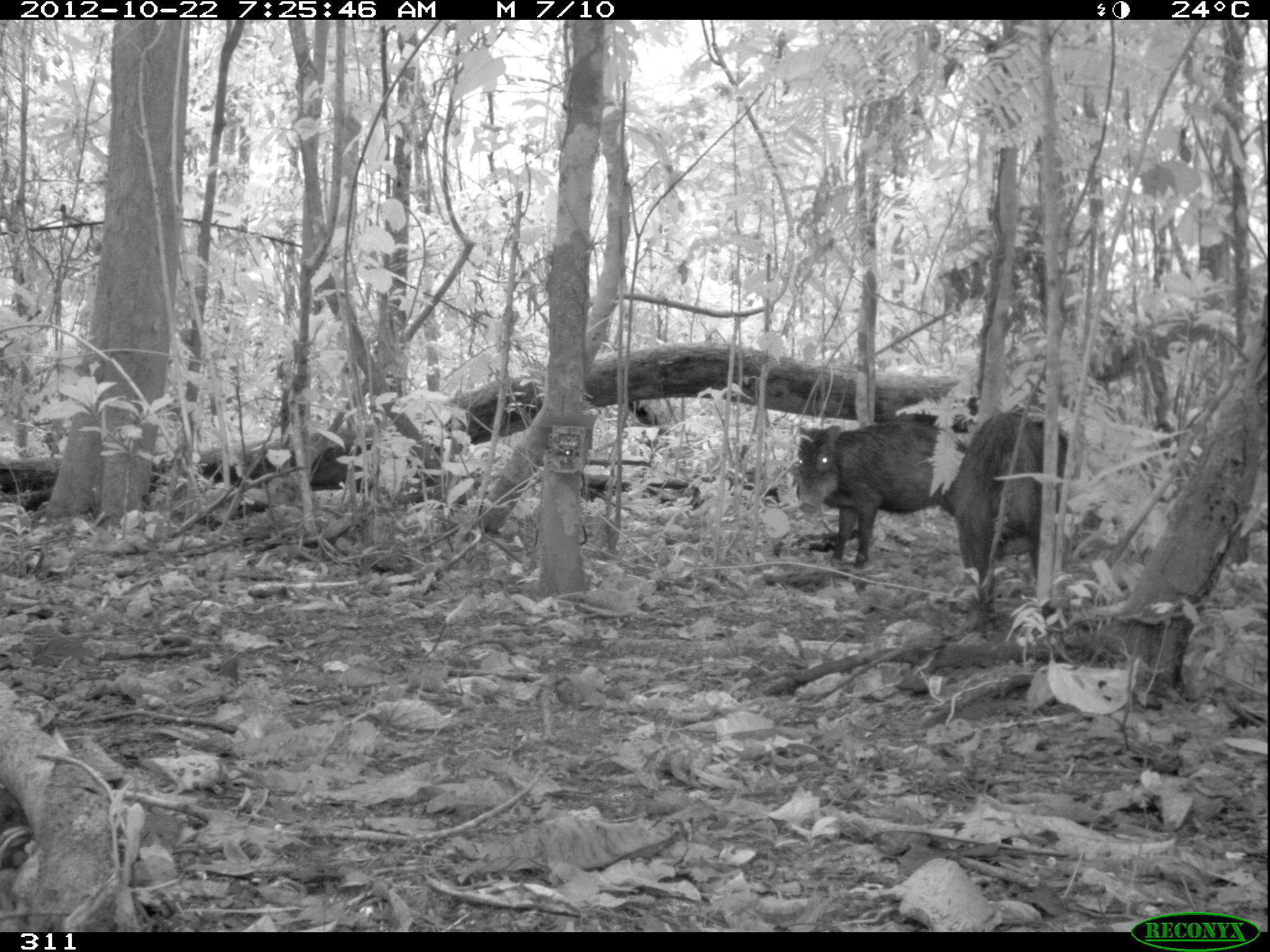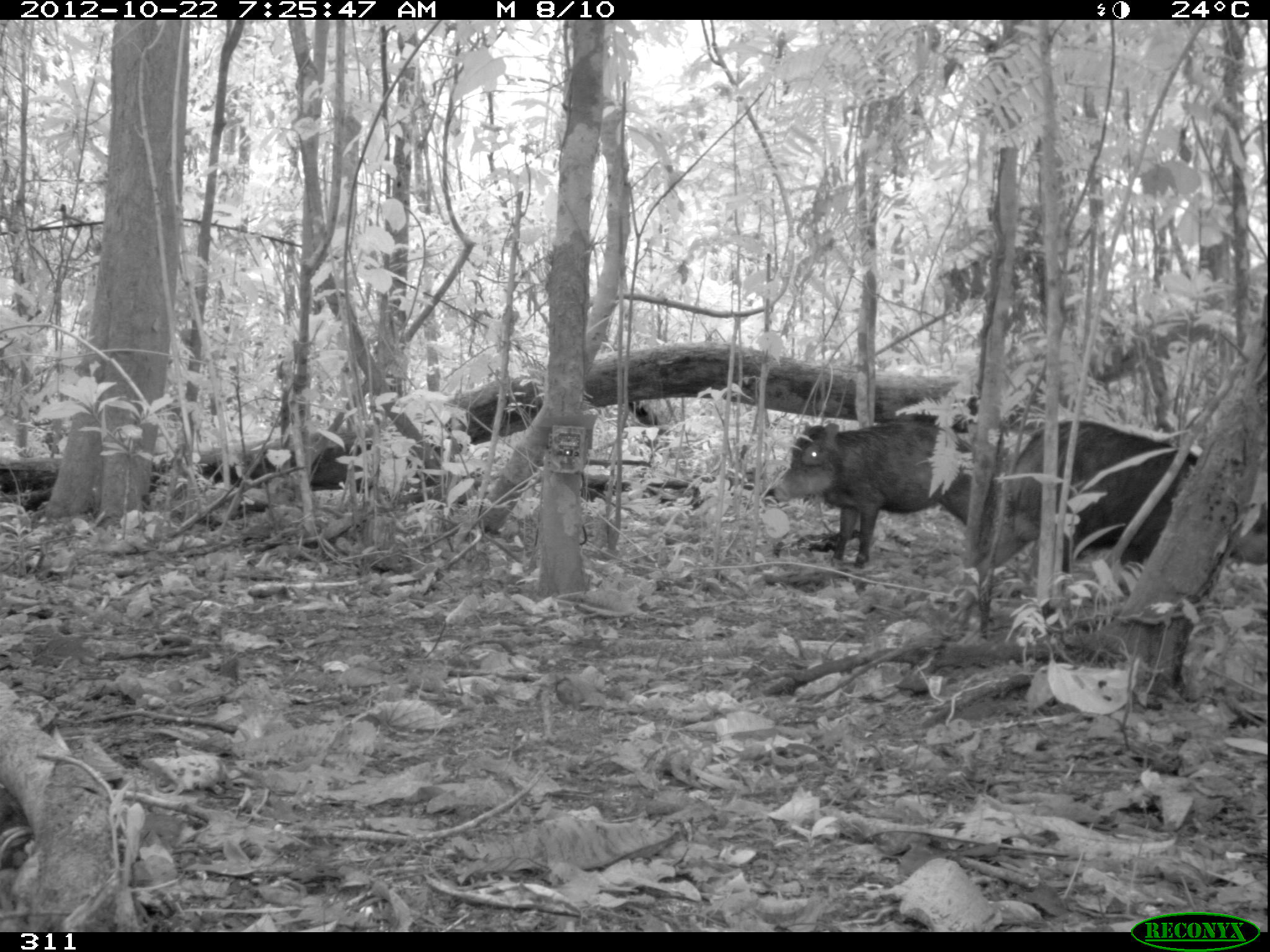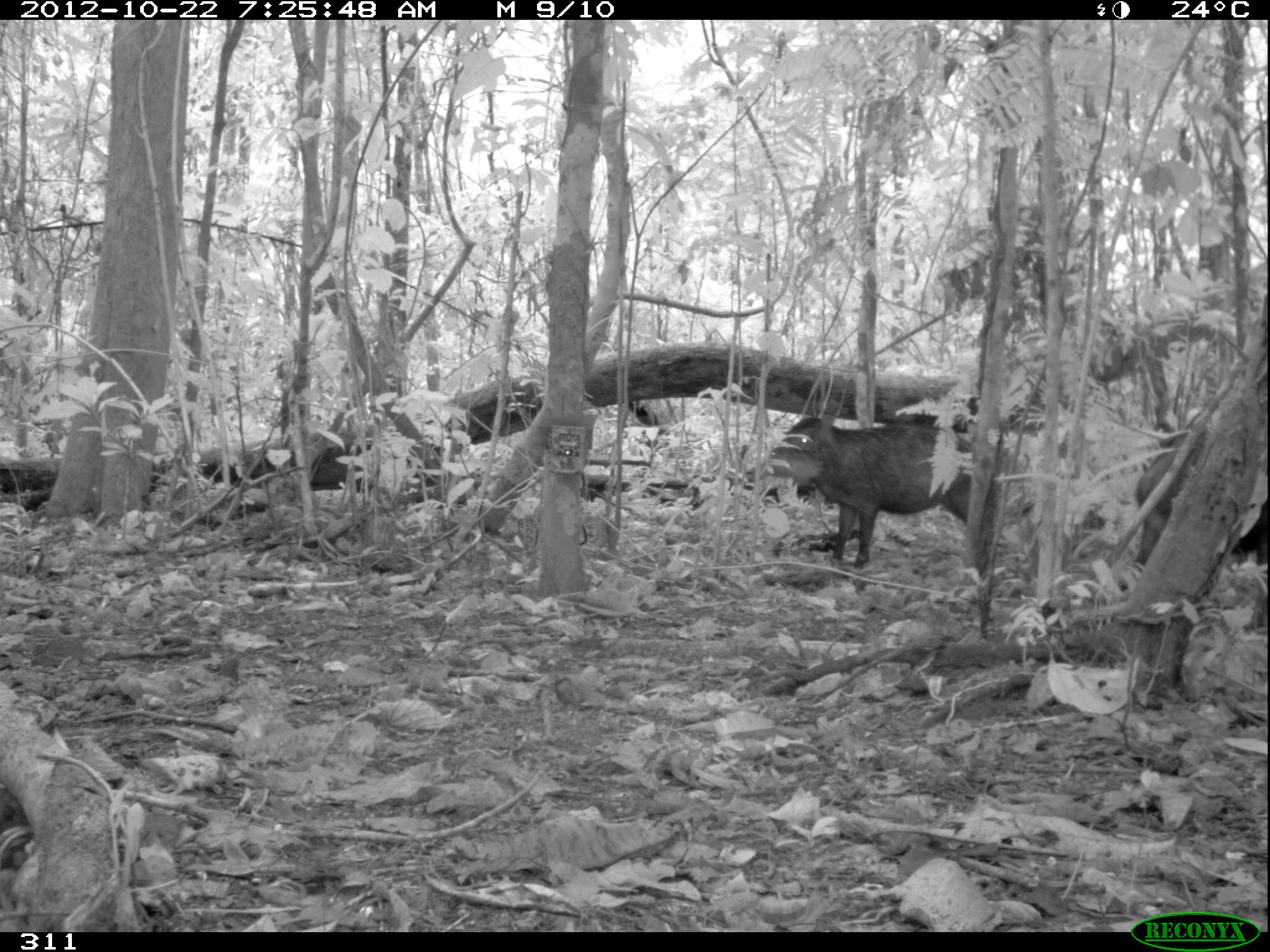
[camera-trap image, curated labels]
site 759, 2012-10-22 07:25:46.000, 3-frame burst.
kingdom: Animalia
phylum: Chordata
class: Mammalia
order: Artiodactyla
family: Tayassuidae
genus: Tayassu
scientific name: Tayassu pecari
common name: white-lipped peccary